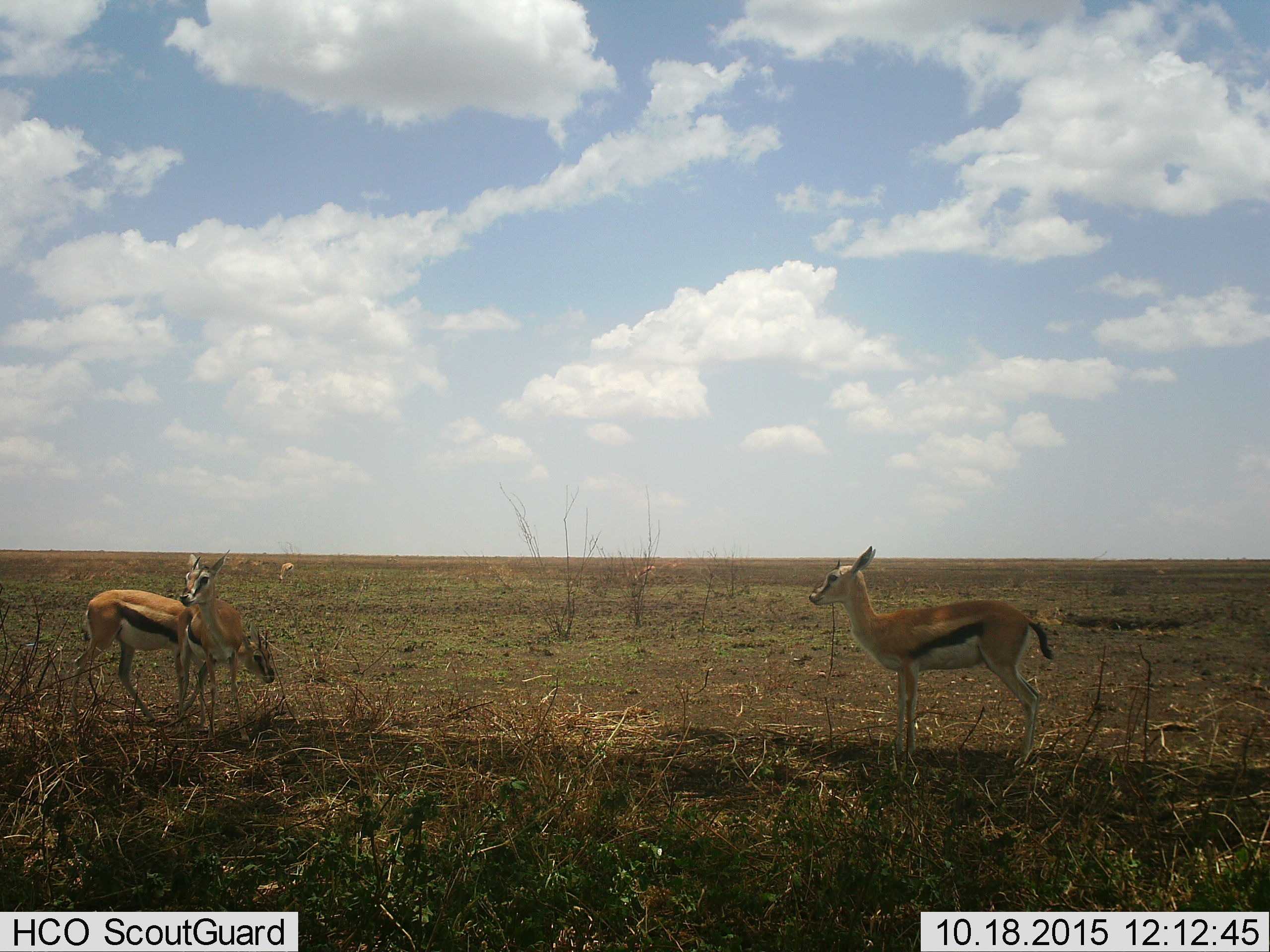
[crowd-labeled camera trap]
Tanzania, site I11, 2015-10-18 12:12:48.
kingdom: Animalia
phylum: Chordata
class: Mammalia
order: Artiodactyla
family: Bovidae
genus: Eudorcas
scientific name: Eudorcas thomsonii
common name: thomson's gazelle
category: gazellethomsons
Gazellethomsons (thomson's gazelle) (Eudorcas thomsonii), count 5. Behavior (volunteer vote fractions): standing 100%, resting 0%, moving 22%, interacting 22%. Young present (vote fraction): 11%. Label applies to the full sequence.